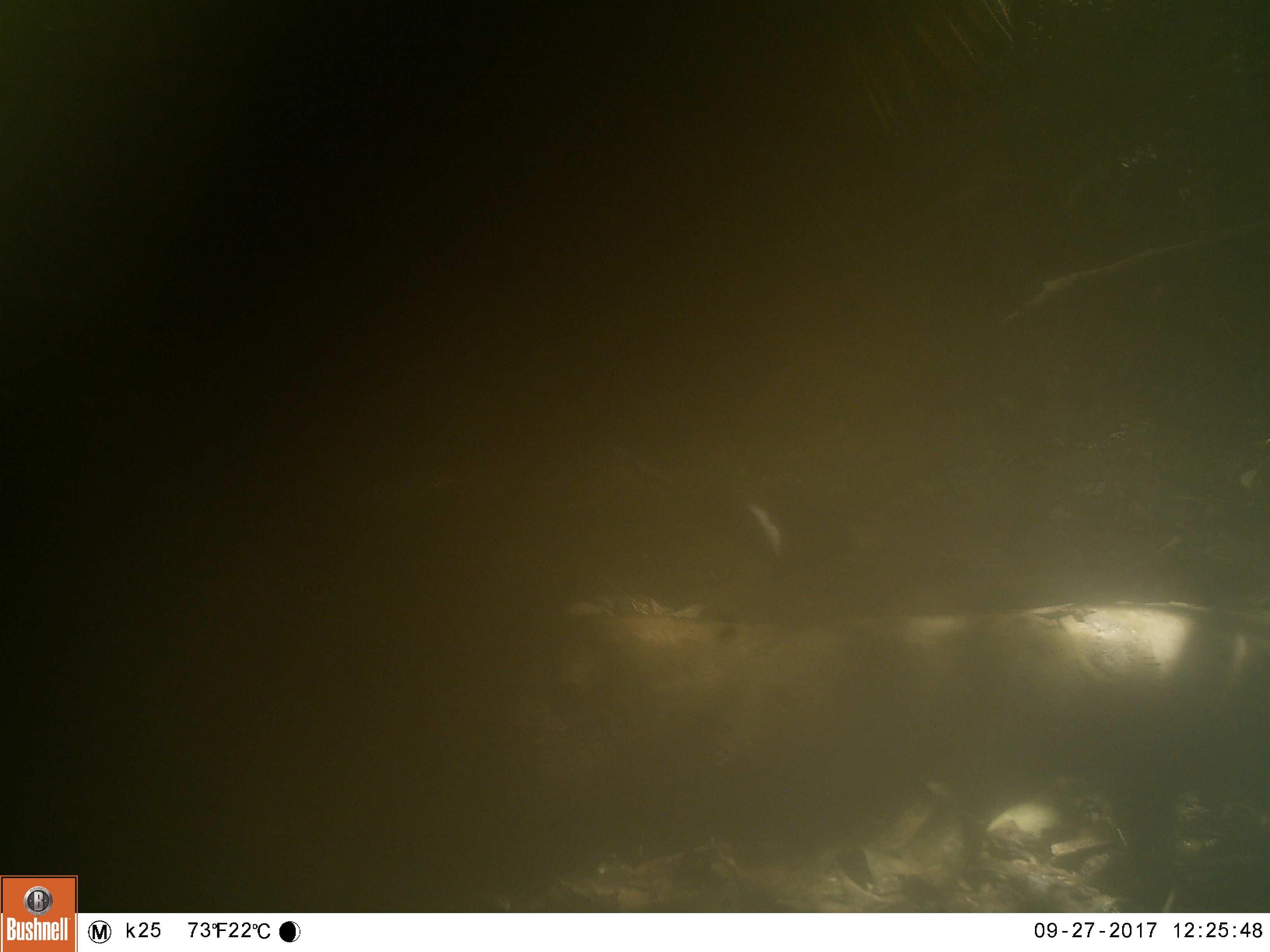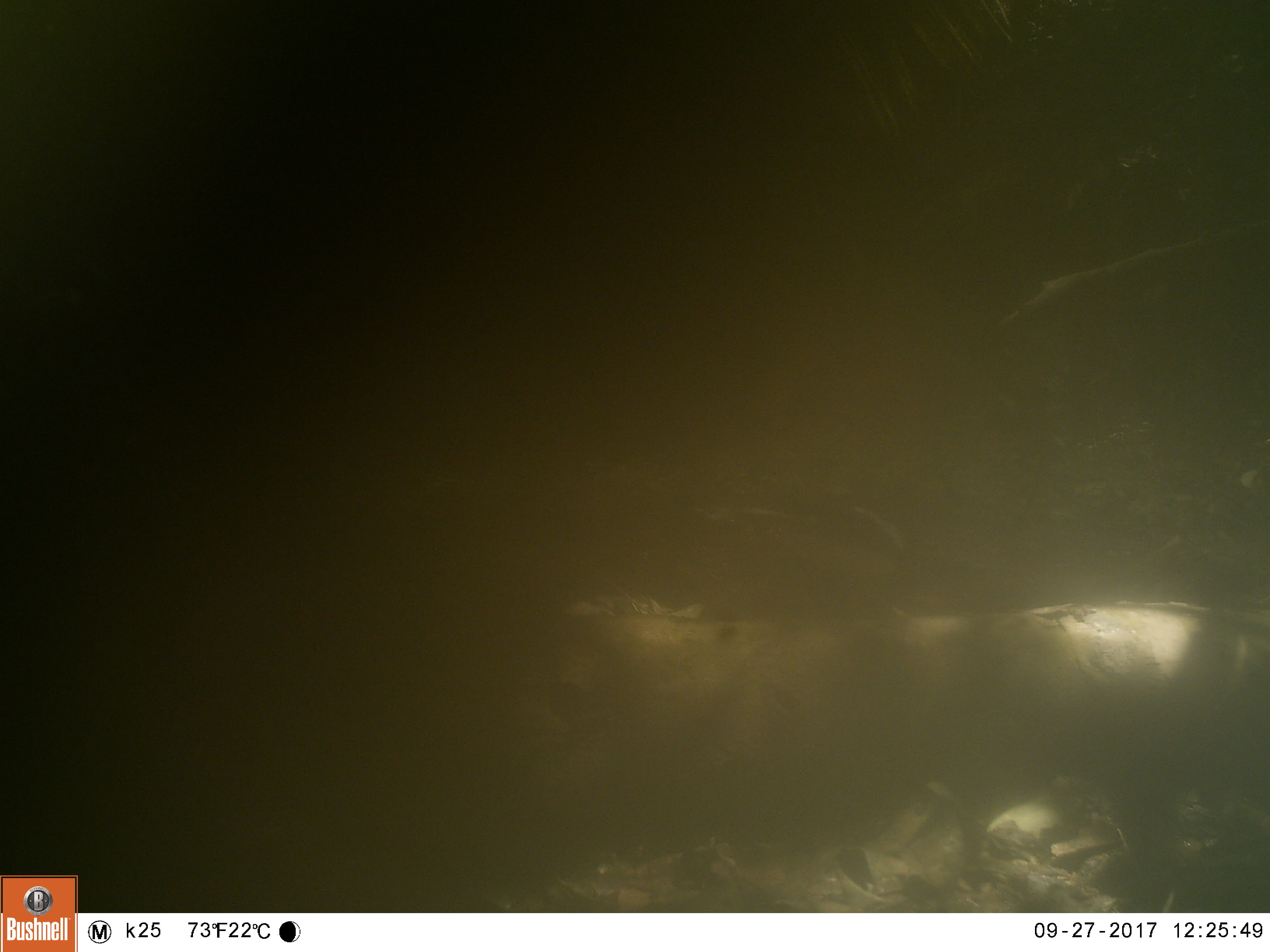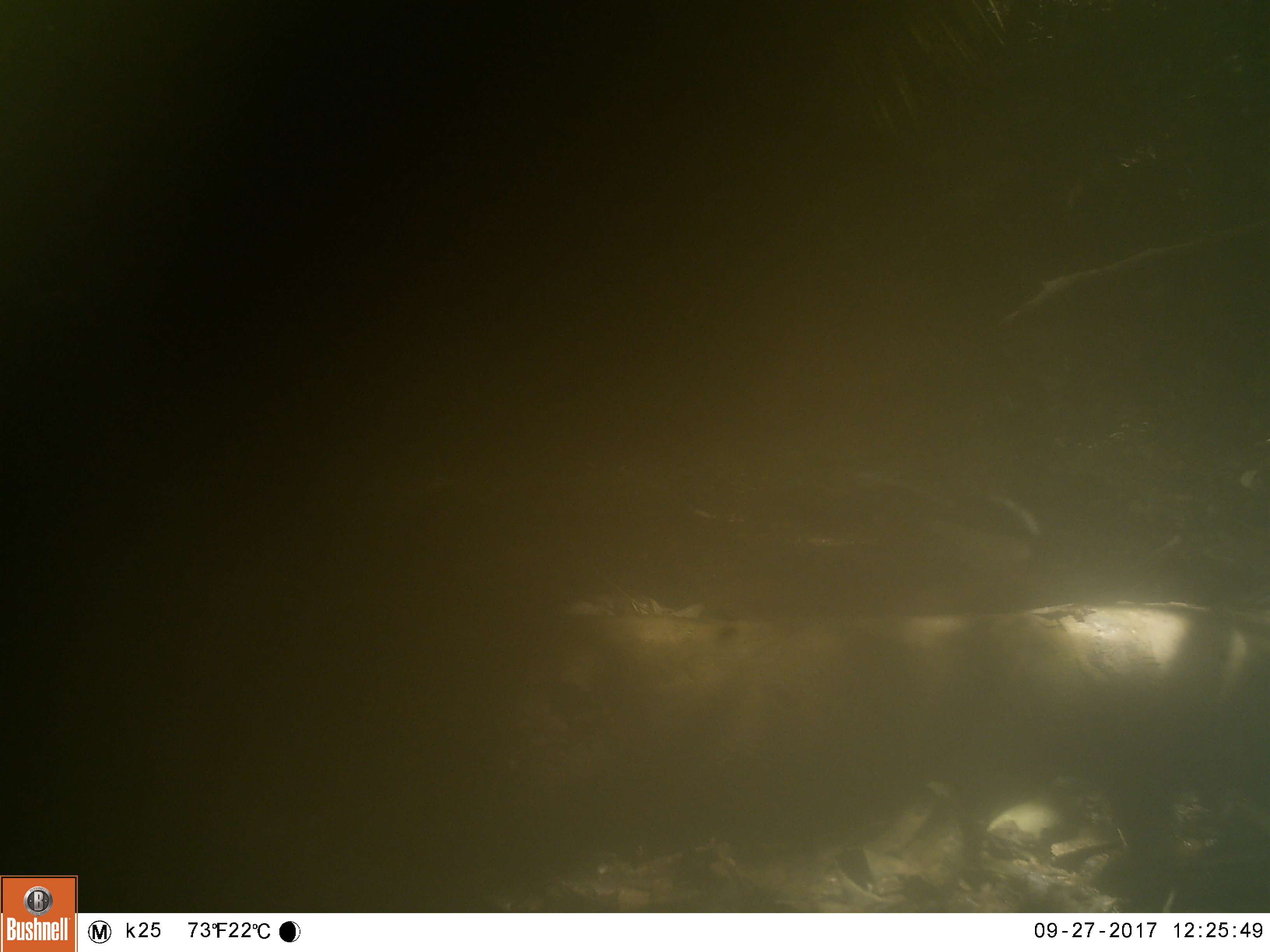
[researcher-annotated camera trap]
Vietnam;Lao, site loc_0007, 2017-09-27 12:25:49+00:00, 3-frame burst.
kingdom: Animalia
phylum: Chordata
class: Aves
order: Passeriformes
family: Muscicapidae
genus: Enicurus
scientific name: Enicurus leschenaulti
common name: white-crowned forktail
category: white crowned forktail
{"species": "white crowned forktail (white-crowned forktail) (Enicurus leschenaulti)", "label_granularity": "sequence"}